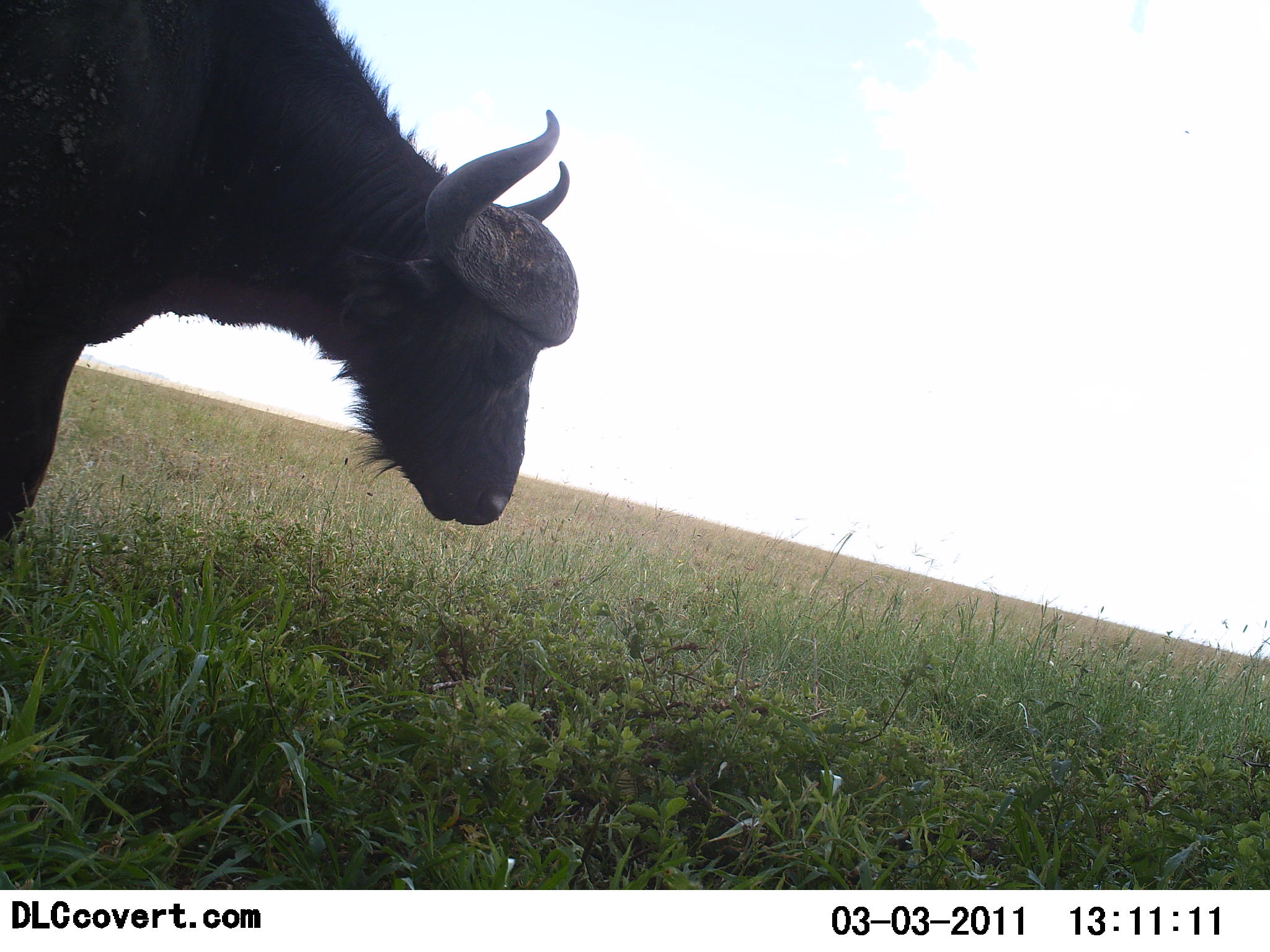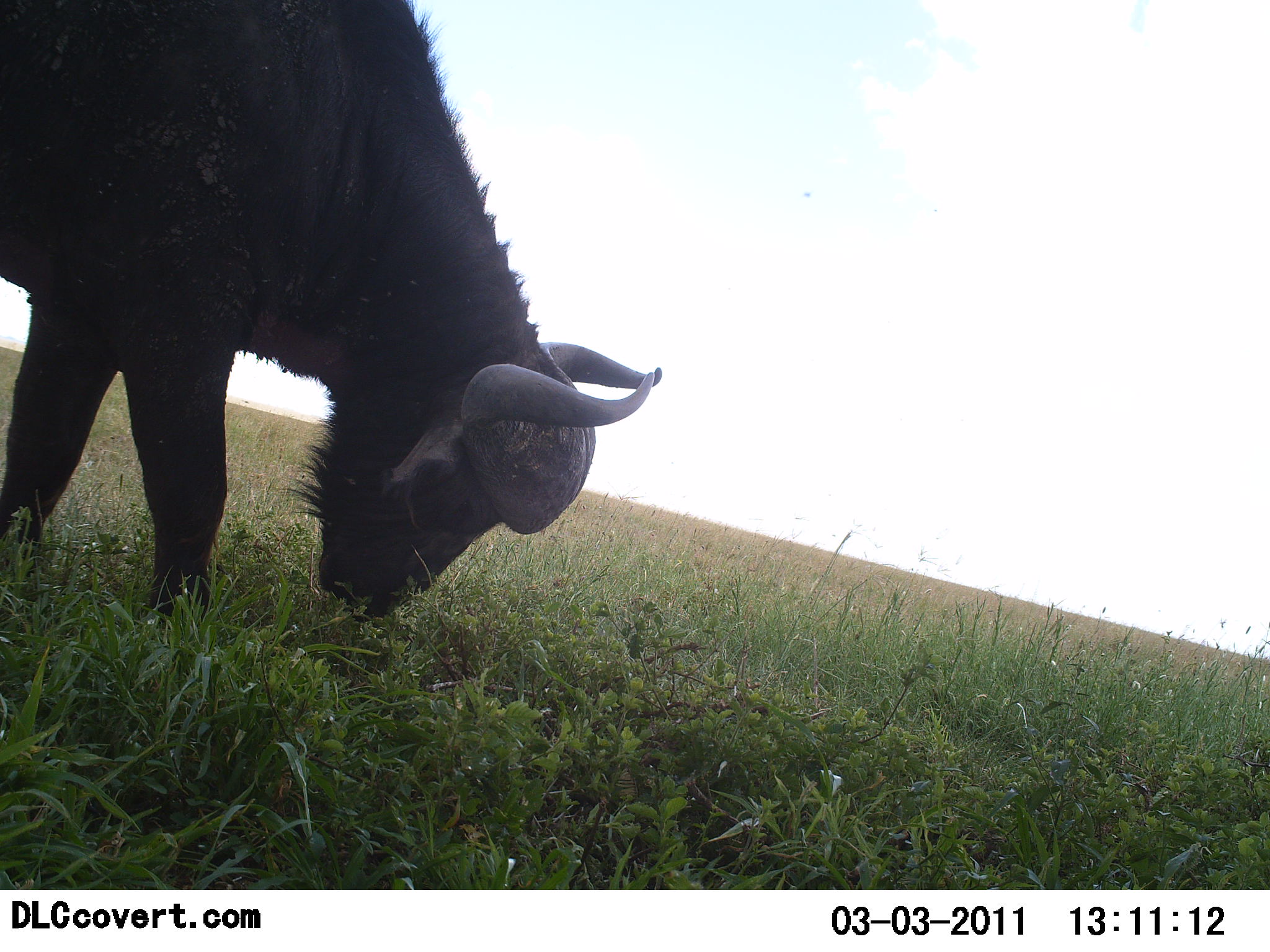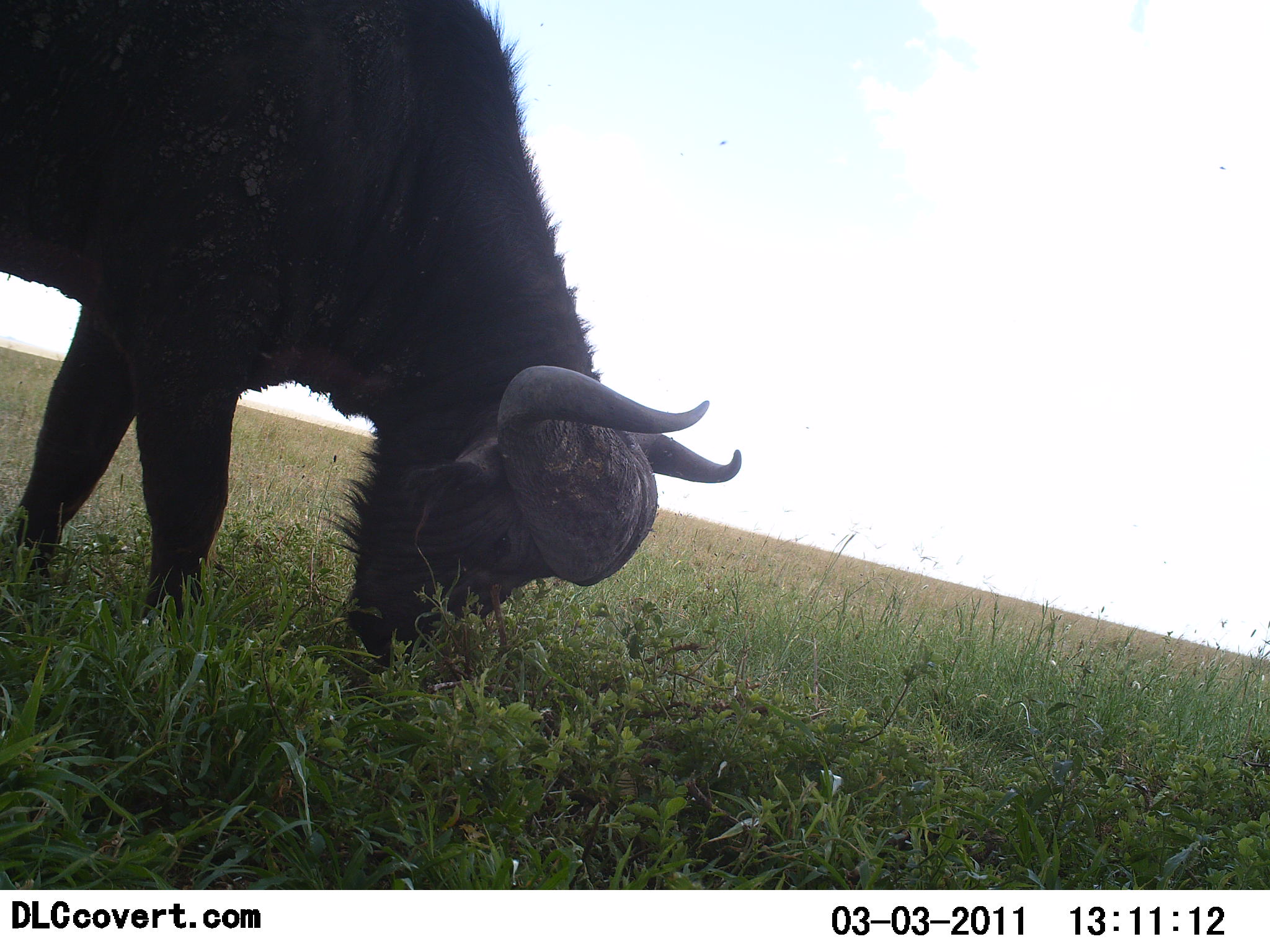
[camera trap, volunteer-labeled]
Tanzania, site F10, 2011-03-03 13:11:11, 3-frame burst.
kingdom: Animalia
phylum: Chordata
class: Mammalia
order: Artiodactyla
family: Bovidae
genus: Syncerus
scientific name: Syncerus caffer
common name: cape buffalo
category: buffalo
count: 1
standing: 0%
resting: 0%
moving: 0%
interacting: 0%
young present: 0%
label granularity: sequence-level